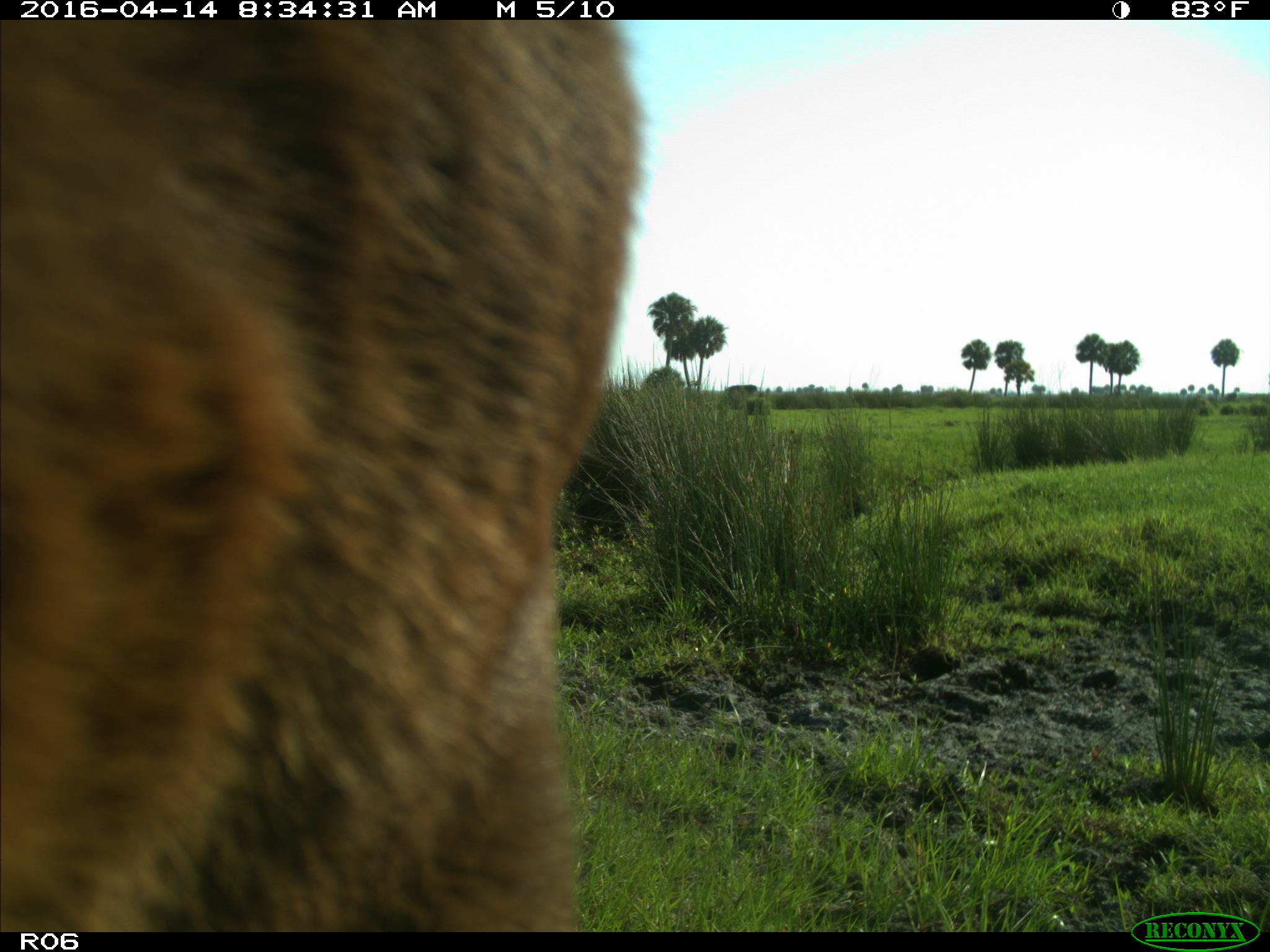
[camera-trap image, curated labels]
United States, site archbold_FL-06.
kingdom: Animalia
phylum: Chordata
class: Mammalia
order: Artiodactyla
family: Bovidae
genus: Bos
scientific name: Bos taurus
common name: domestic cow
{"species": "Bos taurus (domestic cow)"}